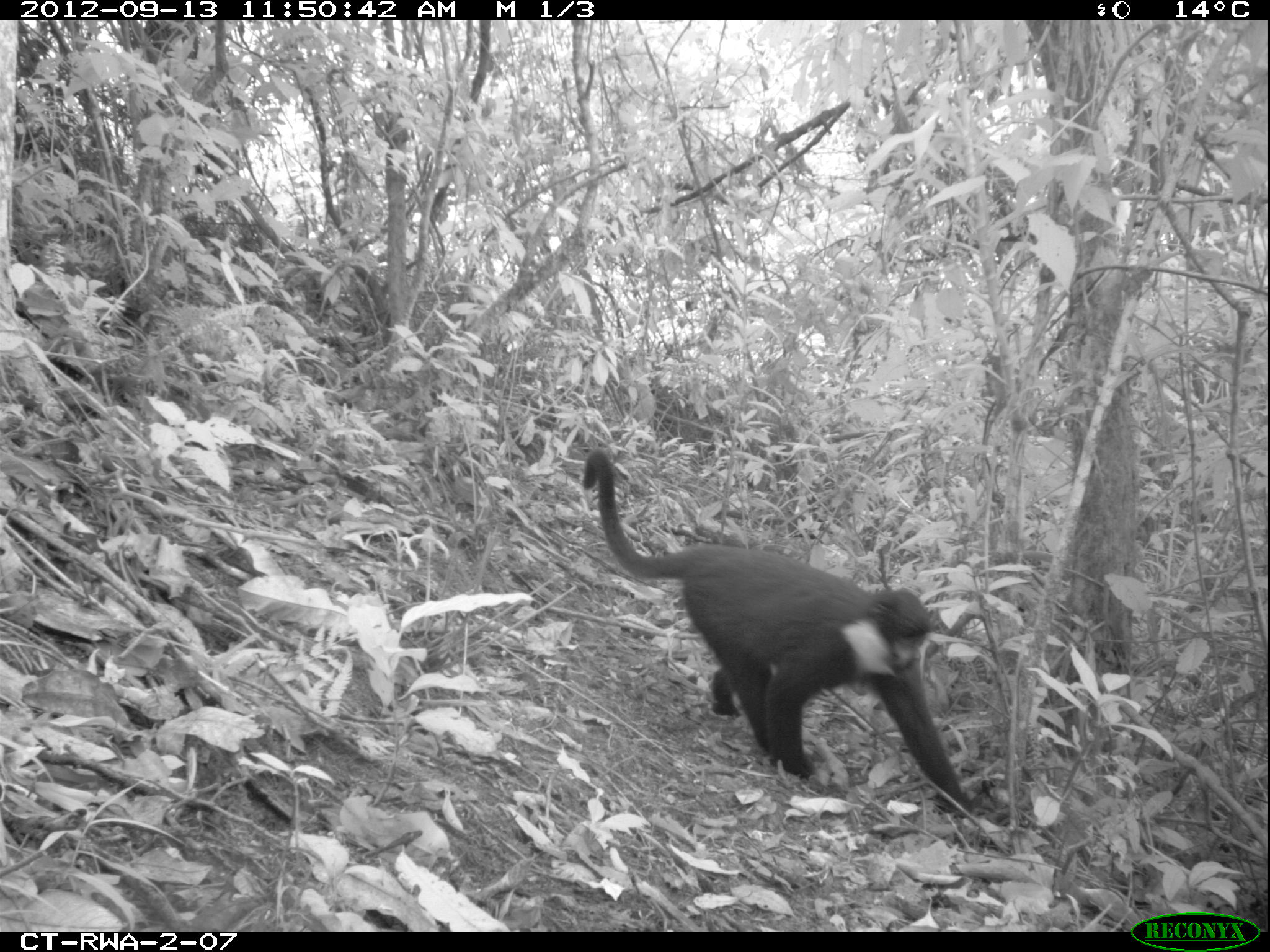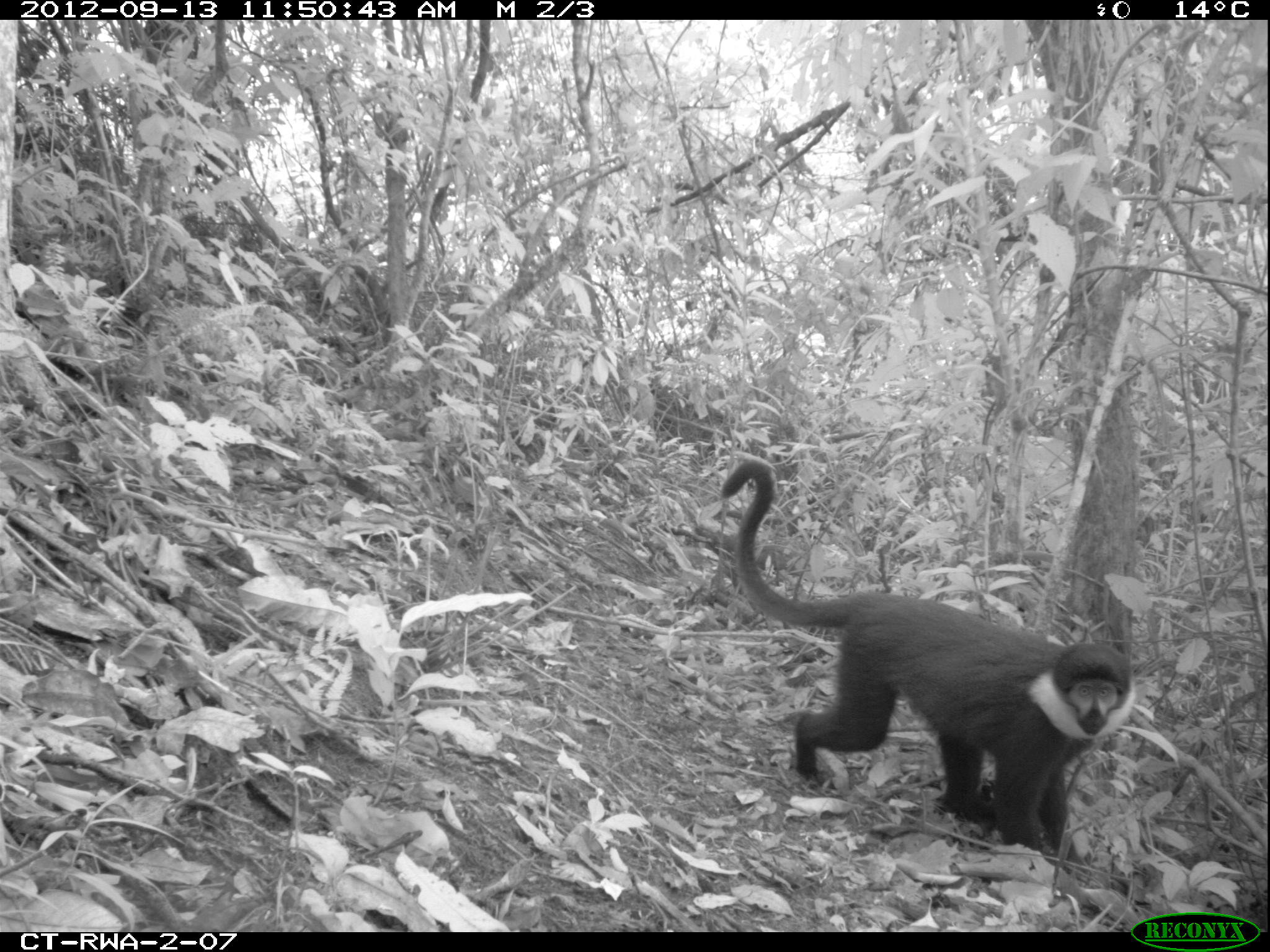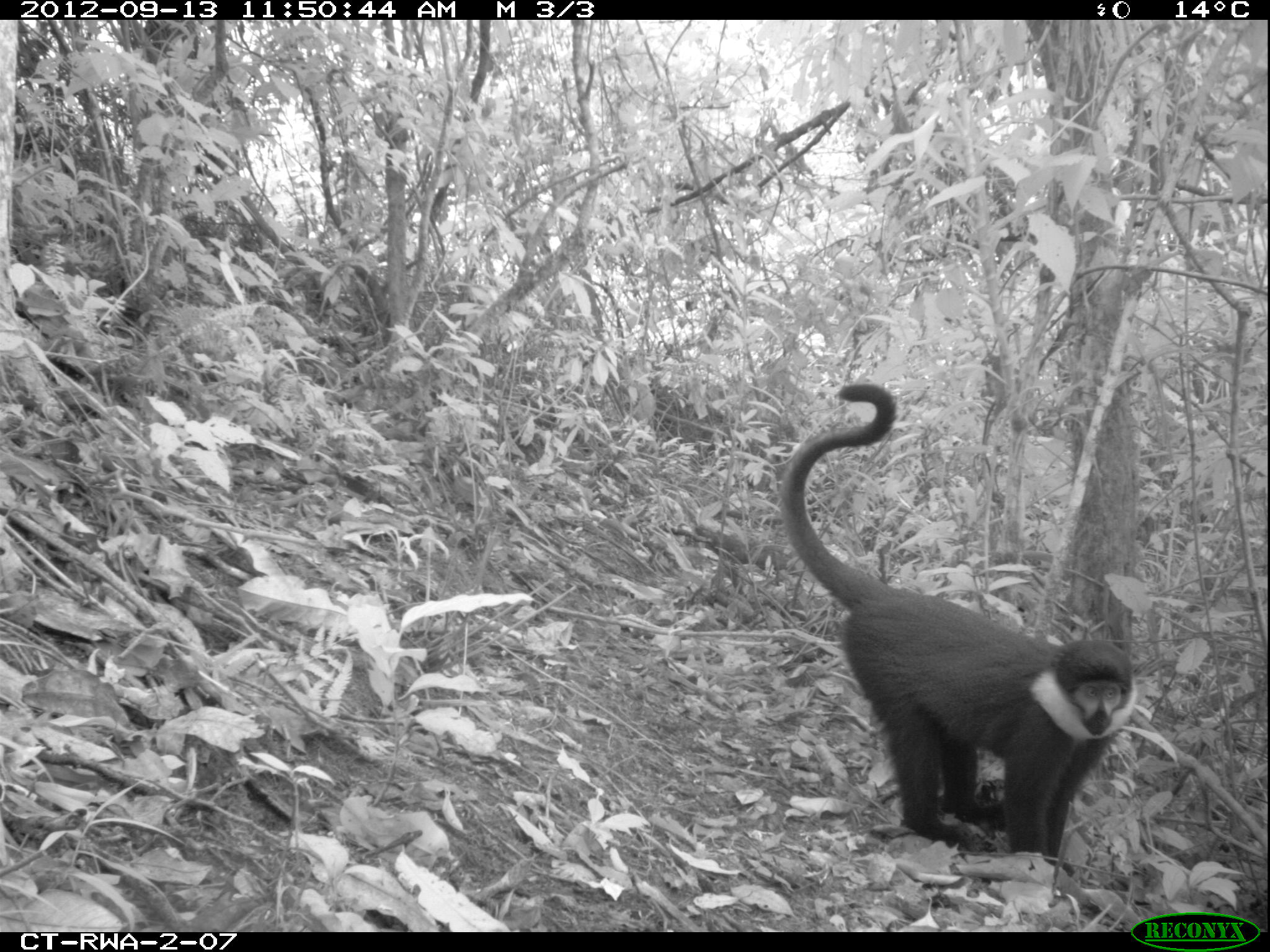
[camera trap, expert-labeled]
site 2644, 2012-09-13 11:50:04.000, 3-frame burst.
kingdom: Animalia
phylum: Chordata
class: Mammalia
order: Primates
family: Cercopithecidae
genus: Allochrocebus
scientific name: Allochrocebus lhoesti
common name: l'hoest's monkey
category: cercopithecus lhoesti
Cercopithecus lhoesti (l'hoest's monkey) (Allochrocebus lhoesti), count 1.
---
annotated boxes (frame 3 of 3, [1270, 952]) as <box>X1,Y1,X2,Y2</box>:
cercopithecus lhoesti: <box>782,384,1133,866</box>